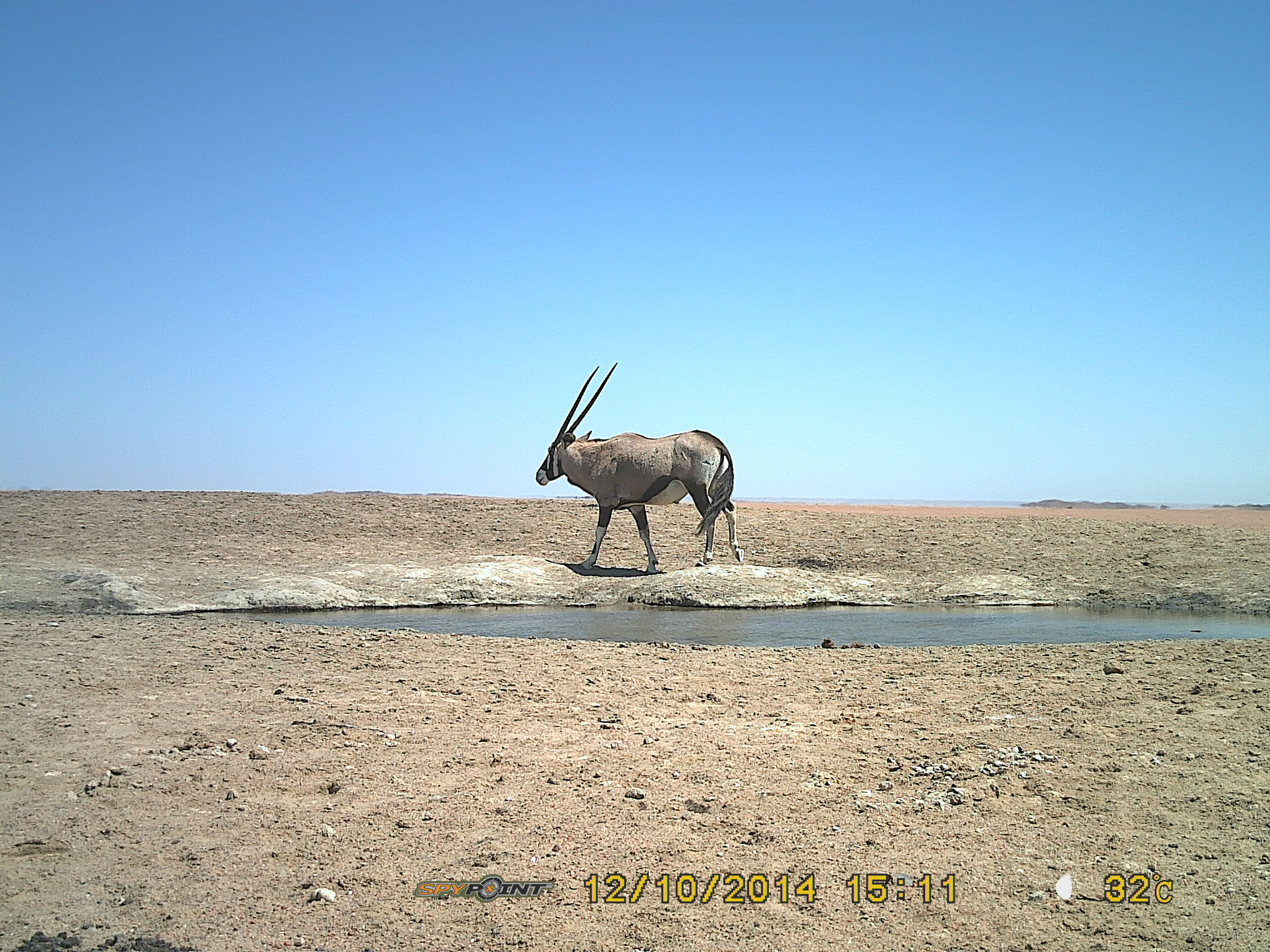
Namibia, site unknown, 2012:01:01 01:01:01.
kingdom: Animalia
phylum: Chordata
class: Mammalia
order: Artiodactyla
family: Bovidae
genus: Oryx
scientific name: Oryx gazella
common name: gemsbok